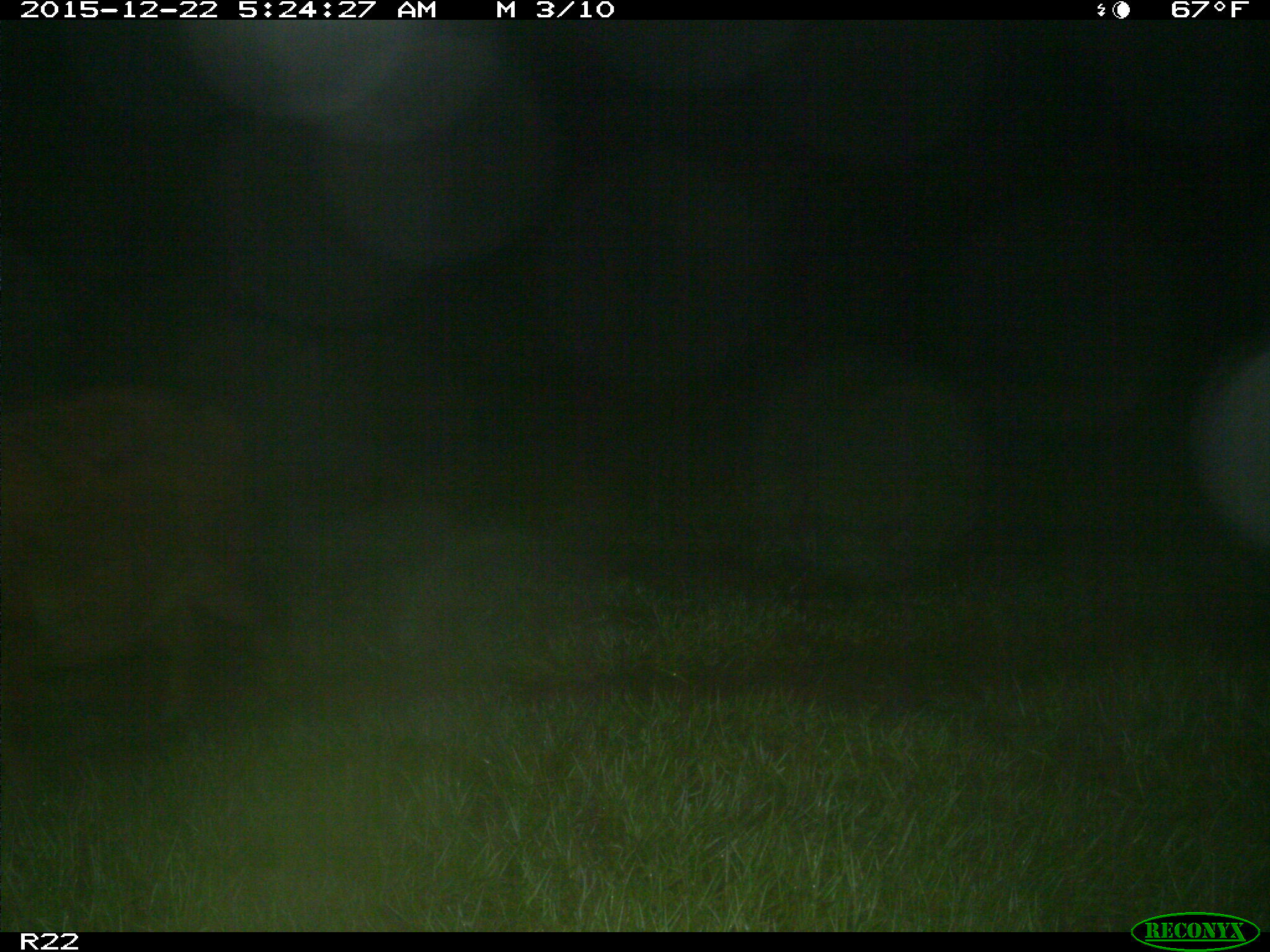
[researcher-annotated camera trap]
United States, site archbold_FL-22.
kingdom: Animalia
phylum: Chordata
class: Mammalia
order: Artiodactyla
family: Suidae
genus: Sus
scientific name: Sus scrofa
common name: wild boar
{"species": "Sus scrofa (wild boar)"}